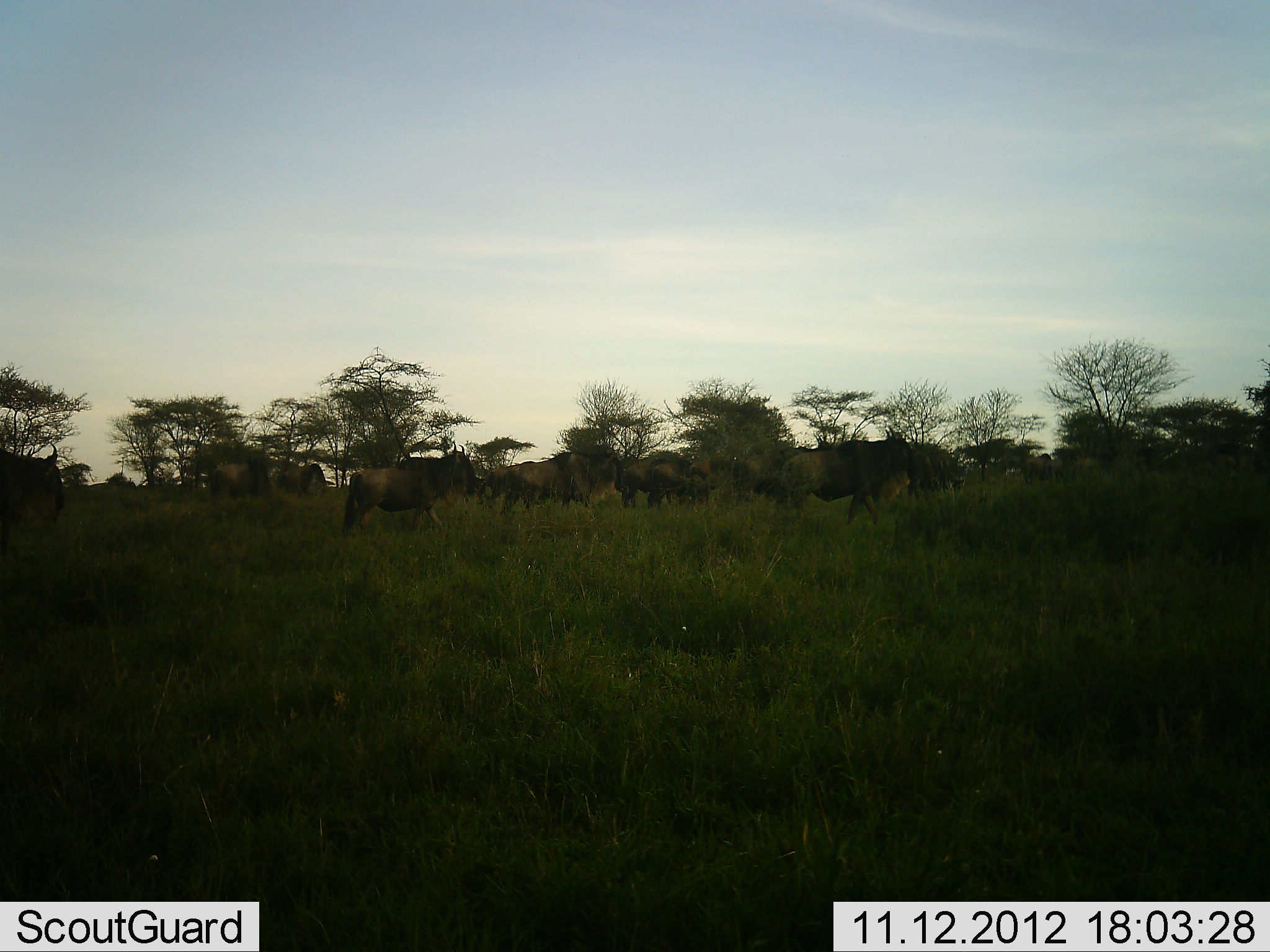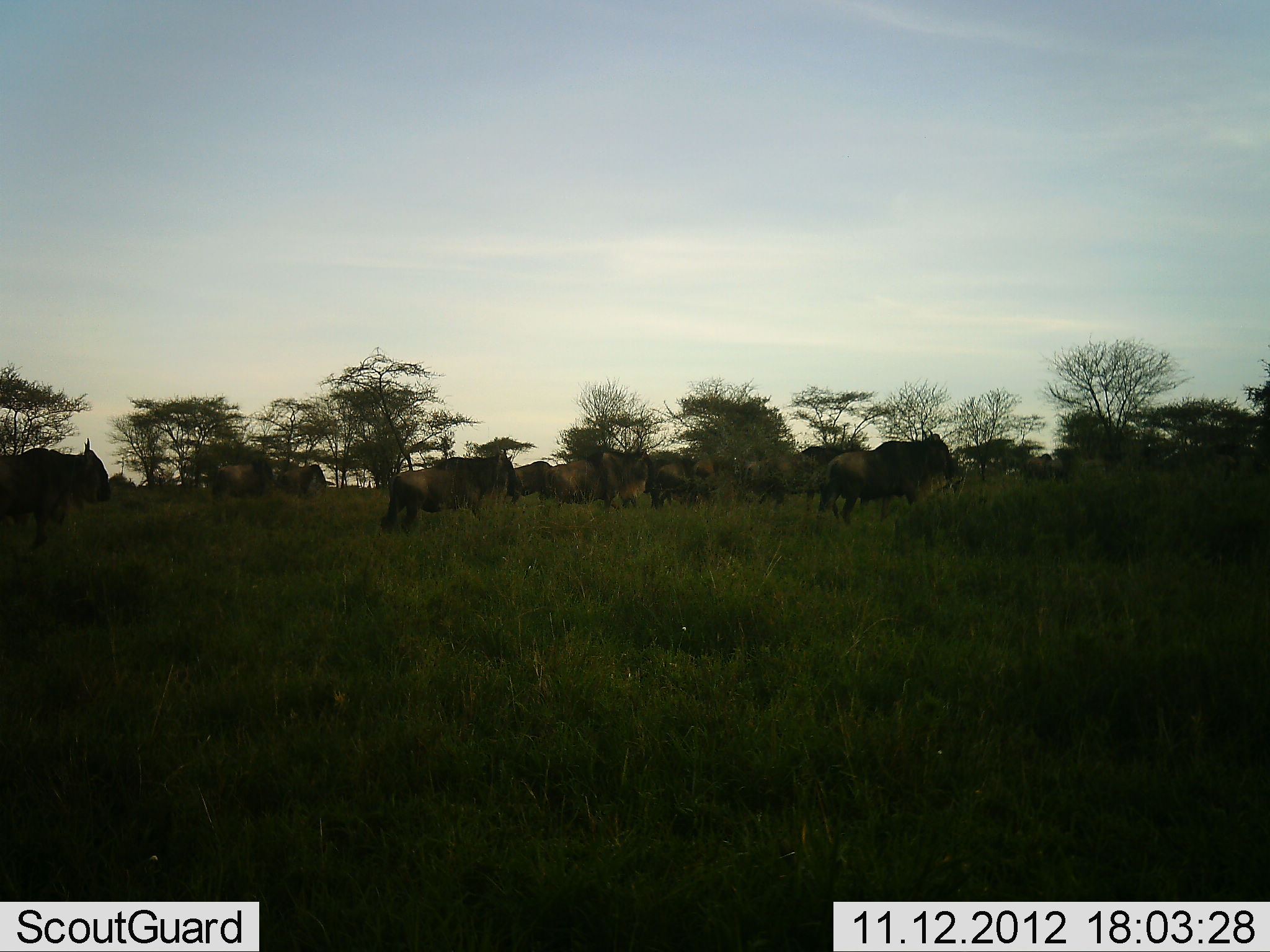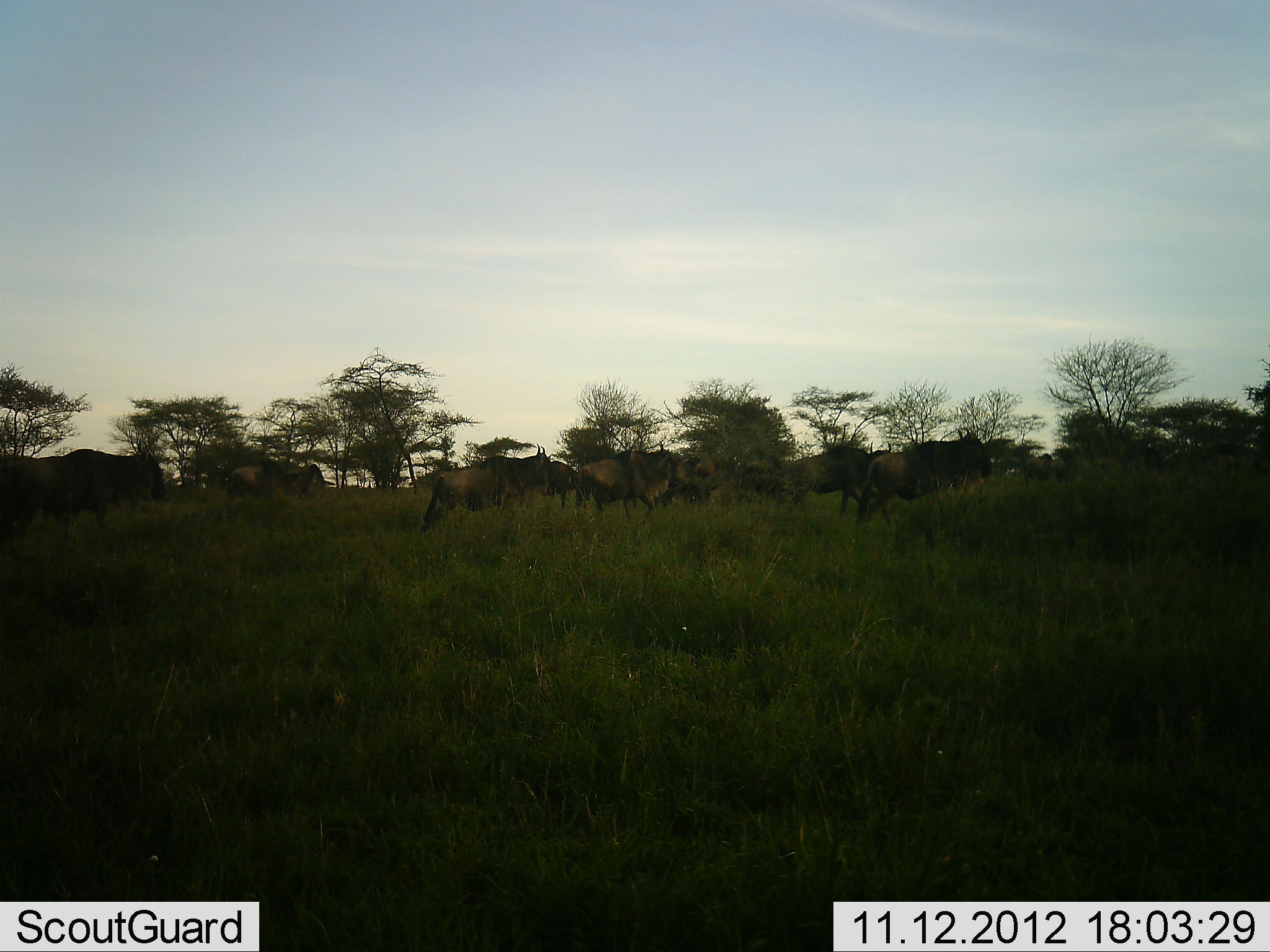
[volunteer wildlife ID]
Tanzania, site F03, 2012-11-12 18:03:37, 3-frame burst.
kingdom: Animalia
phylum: Chordata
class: Mammalia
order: Artiodactyla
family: Bovidae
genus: Connochaetes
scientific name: Connochaetes taurinus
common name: blue wildebeest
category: wildebeest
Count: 11-50.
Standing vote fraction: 20%.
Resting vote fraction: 10%.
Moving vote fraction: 80%.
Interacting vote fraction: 0%.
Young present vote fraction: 0%.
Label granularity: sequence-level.